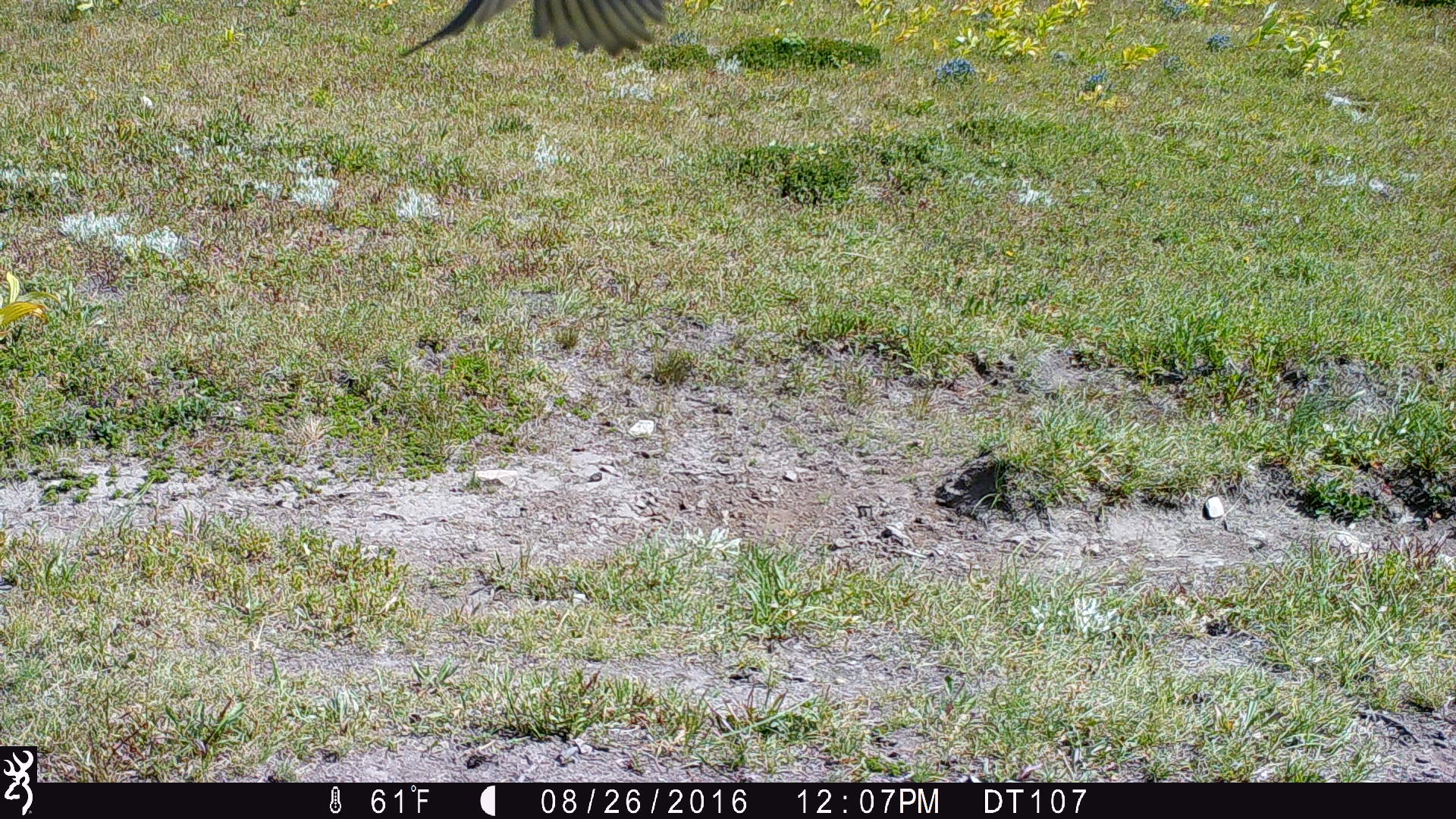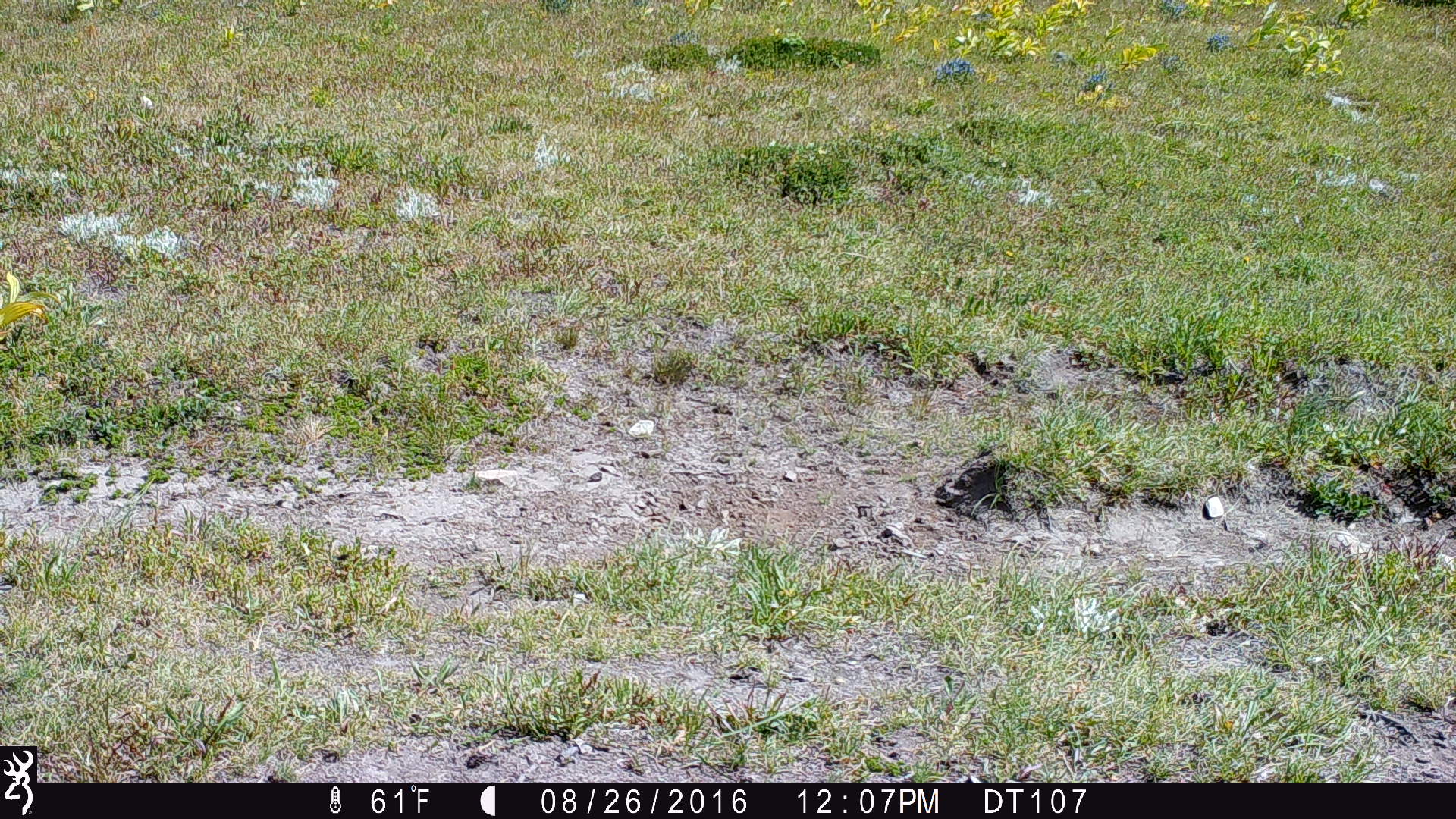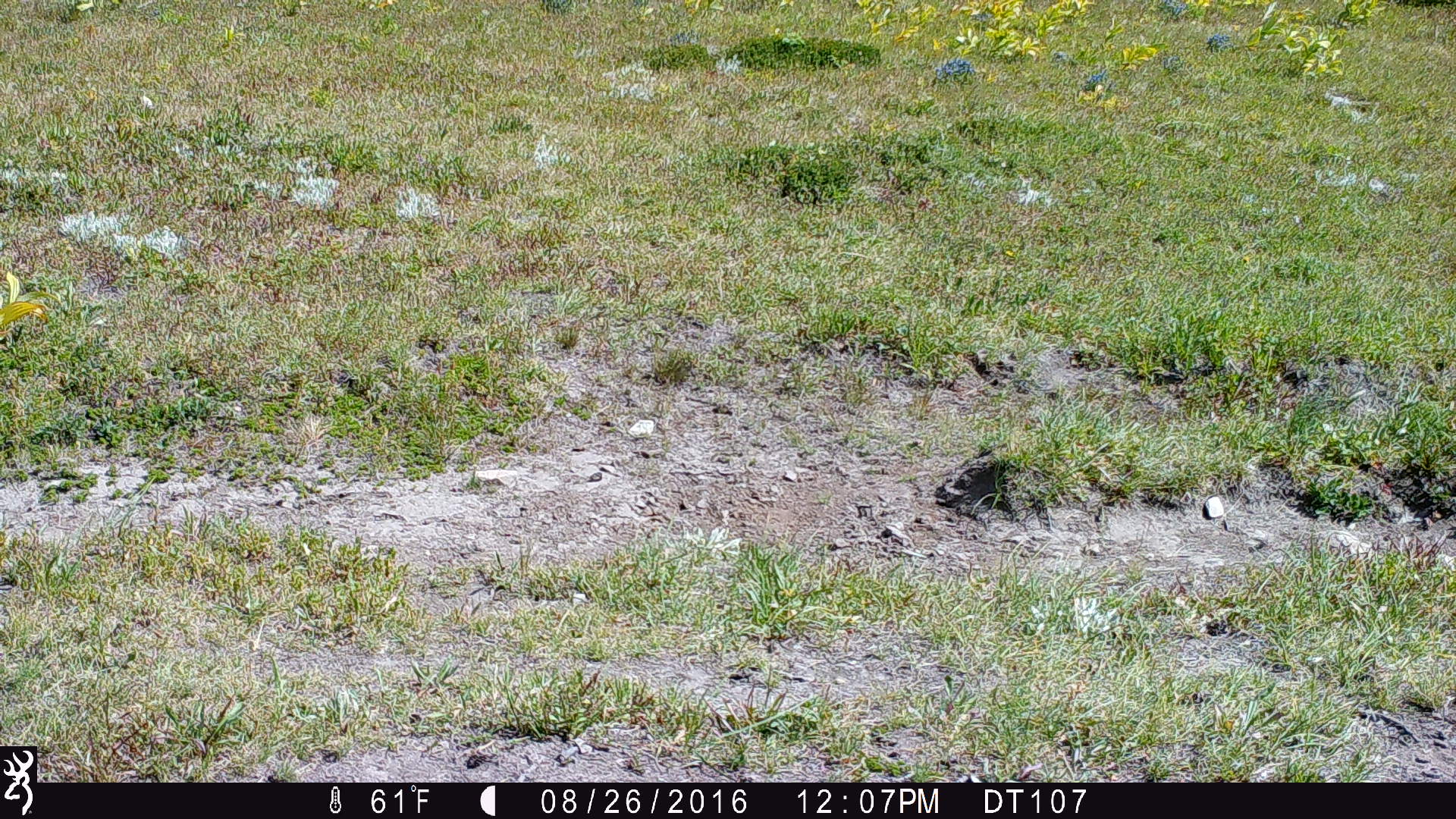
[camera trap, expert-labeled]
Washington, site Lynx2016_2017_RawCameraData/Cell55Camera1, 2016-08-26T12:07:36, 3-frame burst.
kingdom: Animalia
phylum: Chordata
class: Aves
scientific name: Aves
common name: birds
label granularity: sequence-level